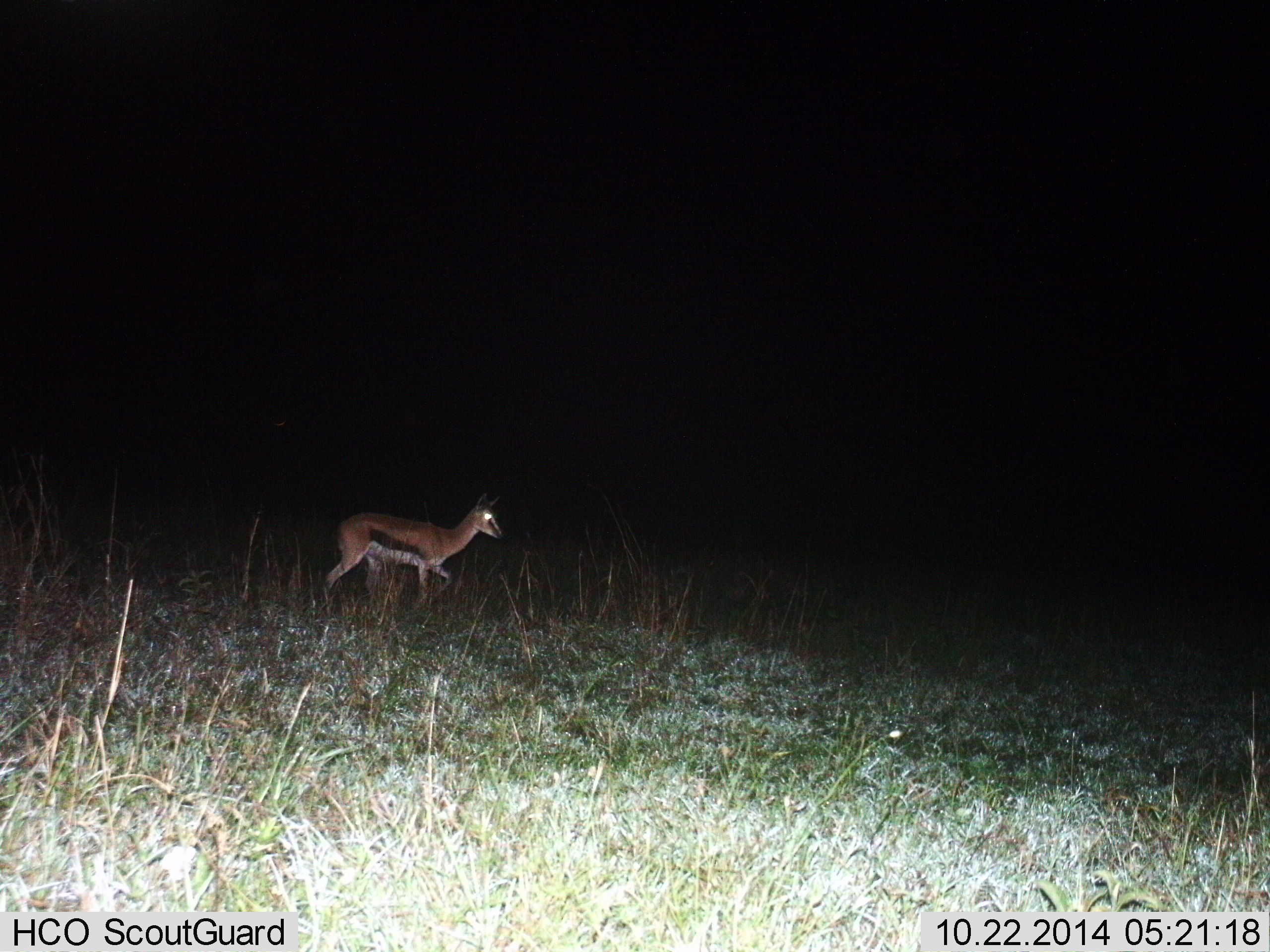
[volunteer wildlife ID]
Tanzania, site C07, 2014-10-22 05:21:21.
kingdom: Animalia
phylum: Chordata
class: Mammalia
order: Artiodactyla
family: Bovidae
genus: Eudorcas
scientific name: Eudorcas thomsonii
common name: thomson's gazelle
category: gazellethomsons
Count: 1.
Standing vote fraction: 10%.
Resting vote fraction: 0%.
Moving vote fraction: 90%.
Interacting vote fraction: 0%.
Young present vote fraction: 0%.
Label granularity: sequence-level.